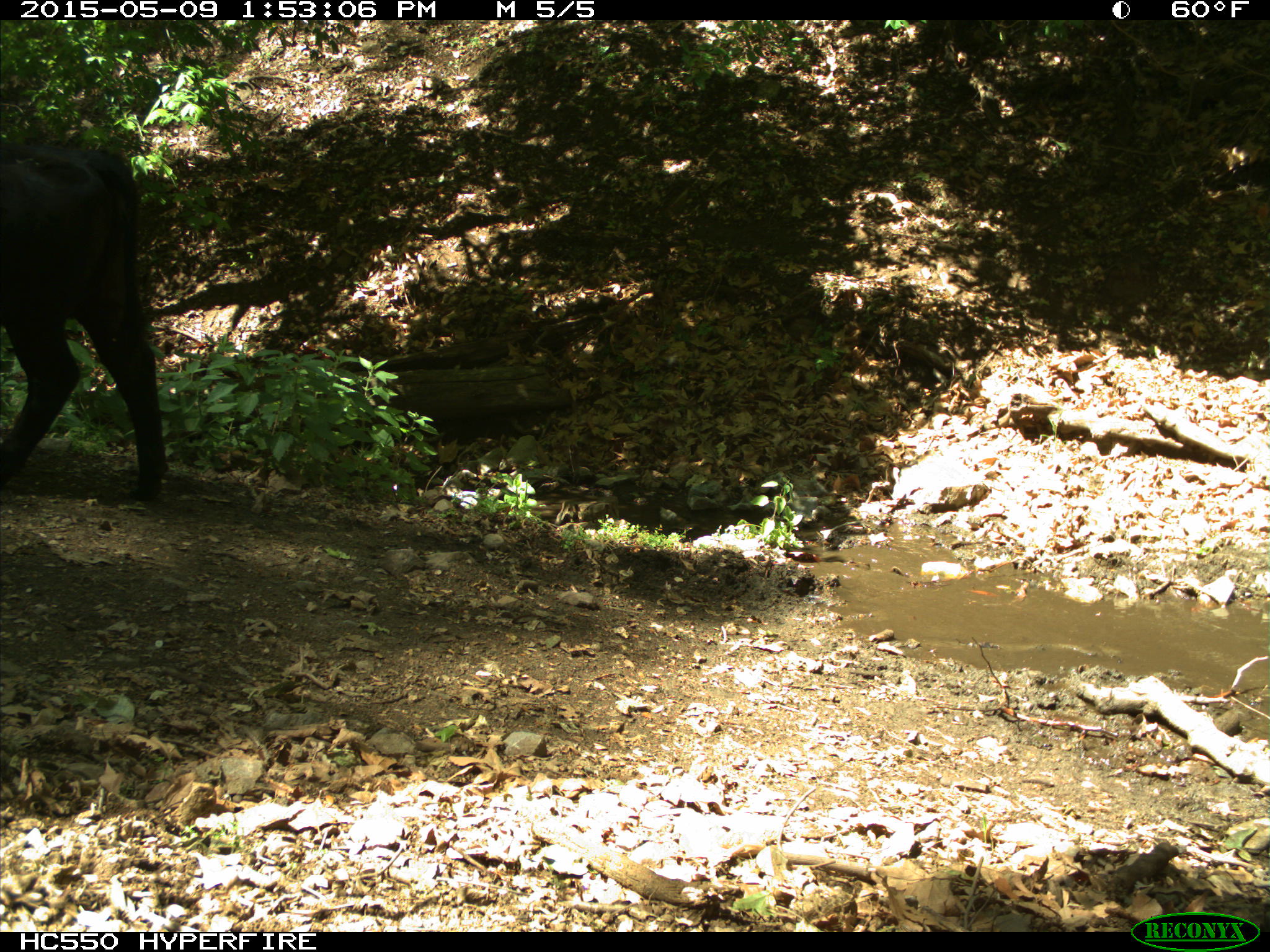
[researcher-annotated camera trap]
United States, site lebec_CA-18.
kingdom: Animalia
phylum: Chordata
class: Mammalia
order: Artiodactyla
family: Bovidae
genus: Bos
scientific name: Bos taurus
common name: domestic cow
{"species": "Bos taurus (domestic cow)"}